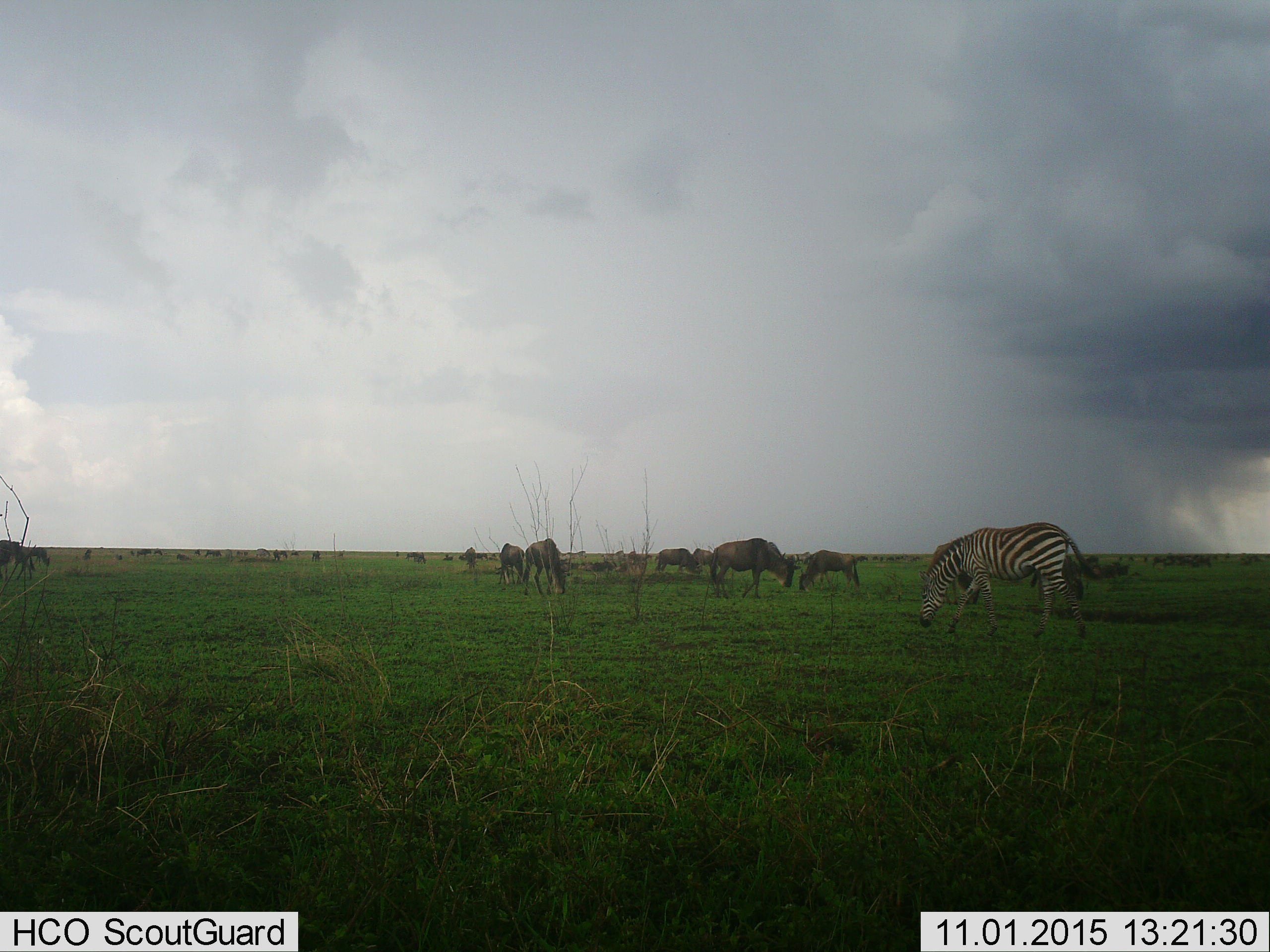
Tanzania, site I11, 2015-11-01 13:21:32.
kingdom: Animalia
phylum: Chordata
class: Mammalia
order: Artiodactyla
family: Bovidae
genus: Connochaetes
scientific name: Connochaetes taurinus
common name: blue wildebeest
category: wildebeest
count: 11-50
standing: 25%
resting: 12%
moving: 12%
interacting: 12%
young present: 0%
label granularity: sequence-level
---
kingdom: Animalia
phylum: Chordata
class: Mammalia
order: Perissodactyla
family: Equidae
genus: Equus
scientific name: Equus quagga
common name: plains zebra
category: zebra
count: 1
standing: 10%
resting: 0%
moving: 10%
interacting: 20%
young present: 0%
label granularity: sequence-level